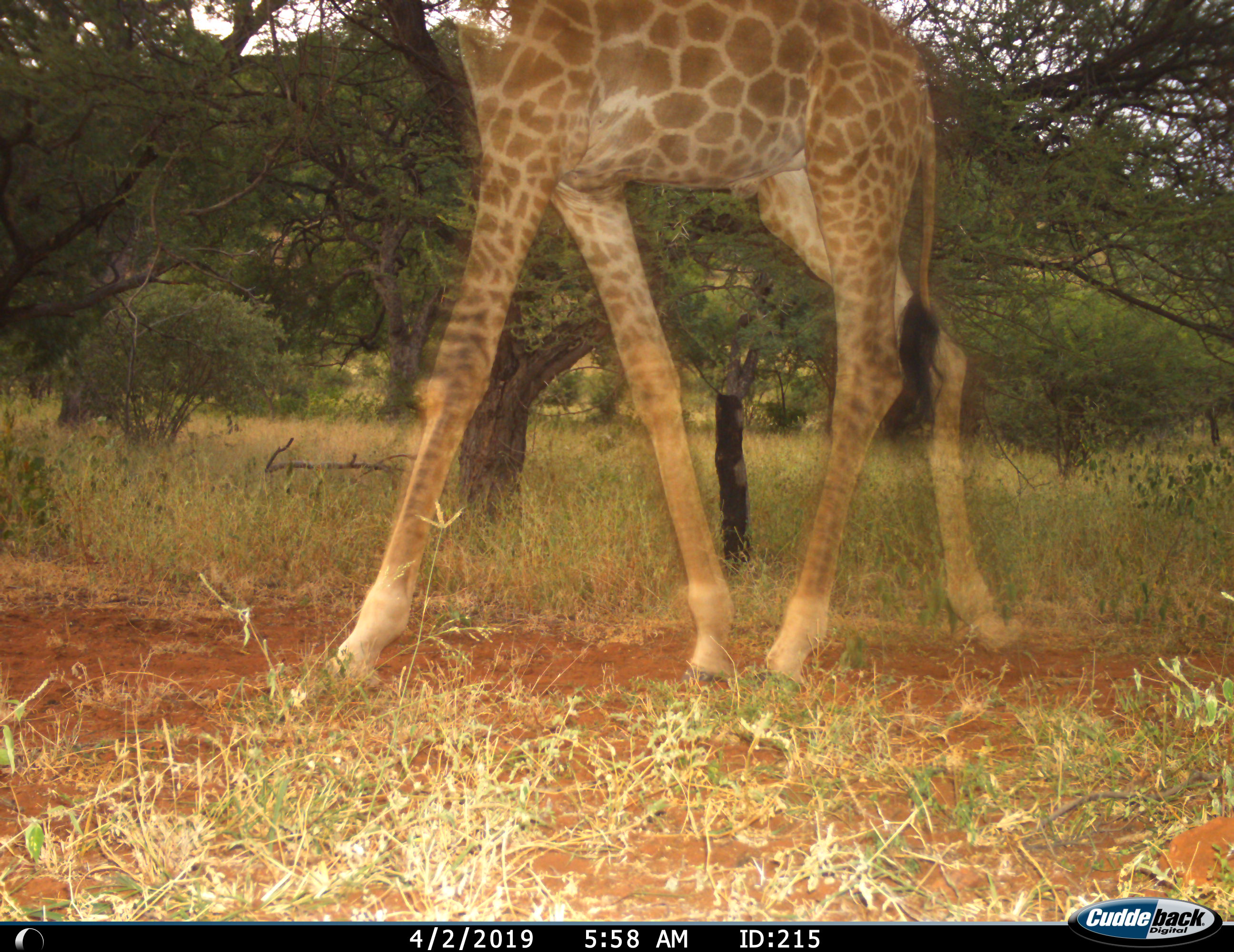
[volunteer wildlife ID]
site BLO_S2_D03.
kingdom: Animalia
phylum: Chordata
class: Mammalia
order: Artiodactyla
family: Giraffidae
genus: Giraffa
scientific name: Giraffa camelopardalis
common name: giraffe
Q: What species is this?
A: Giraffe (Giraffa camelopardalis).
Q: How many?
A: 1.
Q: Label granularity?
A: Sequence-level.